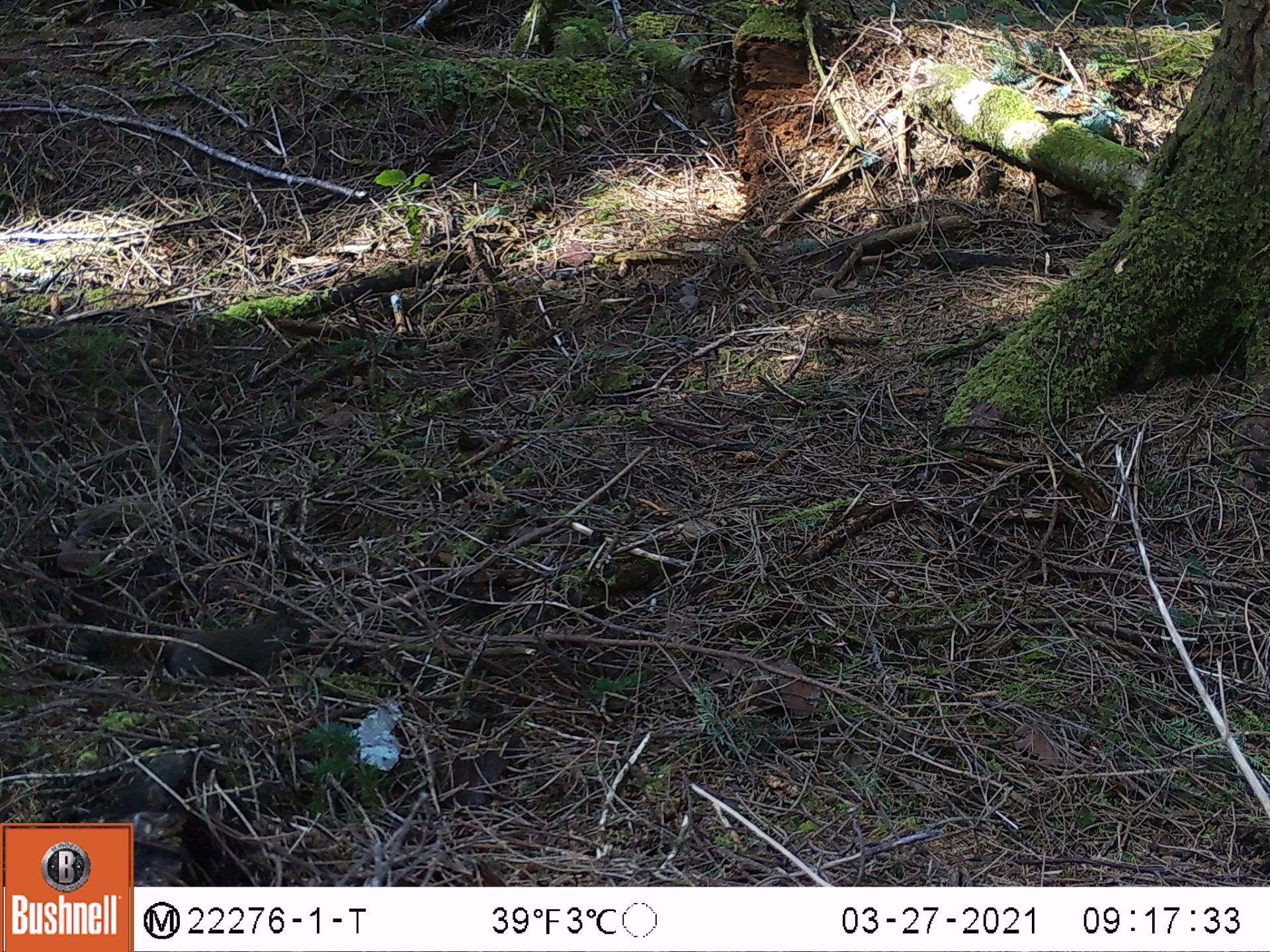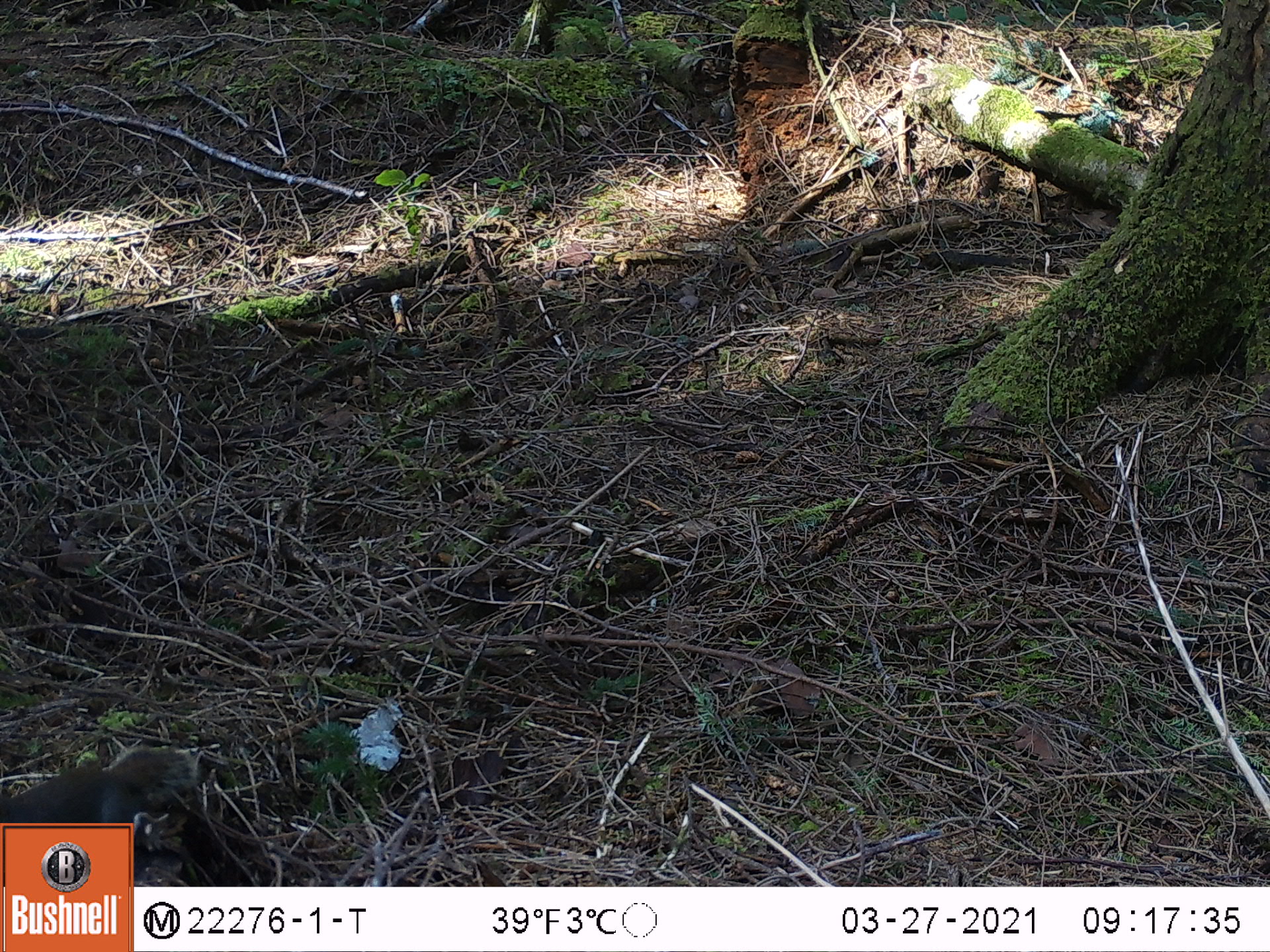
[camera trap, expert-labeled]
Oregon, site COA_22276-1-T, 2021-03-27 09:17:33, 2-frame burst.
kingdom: Animalia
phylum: Chordata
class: Mammalia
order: Rodentia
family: Sciuridae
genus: Tamiasciurus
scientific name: Tamiasciurus douglasii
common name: douglas squirrel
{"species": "douglas squirrel (Tamiasciurus douglasii)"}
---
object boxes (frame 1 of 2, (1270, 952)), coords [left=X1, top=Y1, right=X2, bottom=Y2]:
douglas squirrel: [left=53, top=569, right=336, bottom=721]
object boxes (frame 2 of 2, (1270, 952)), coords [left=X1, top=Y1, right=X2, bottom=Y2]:
douglas squirrel: [left=0, top=729, right=225, bottom=821]